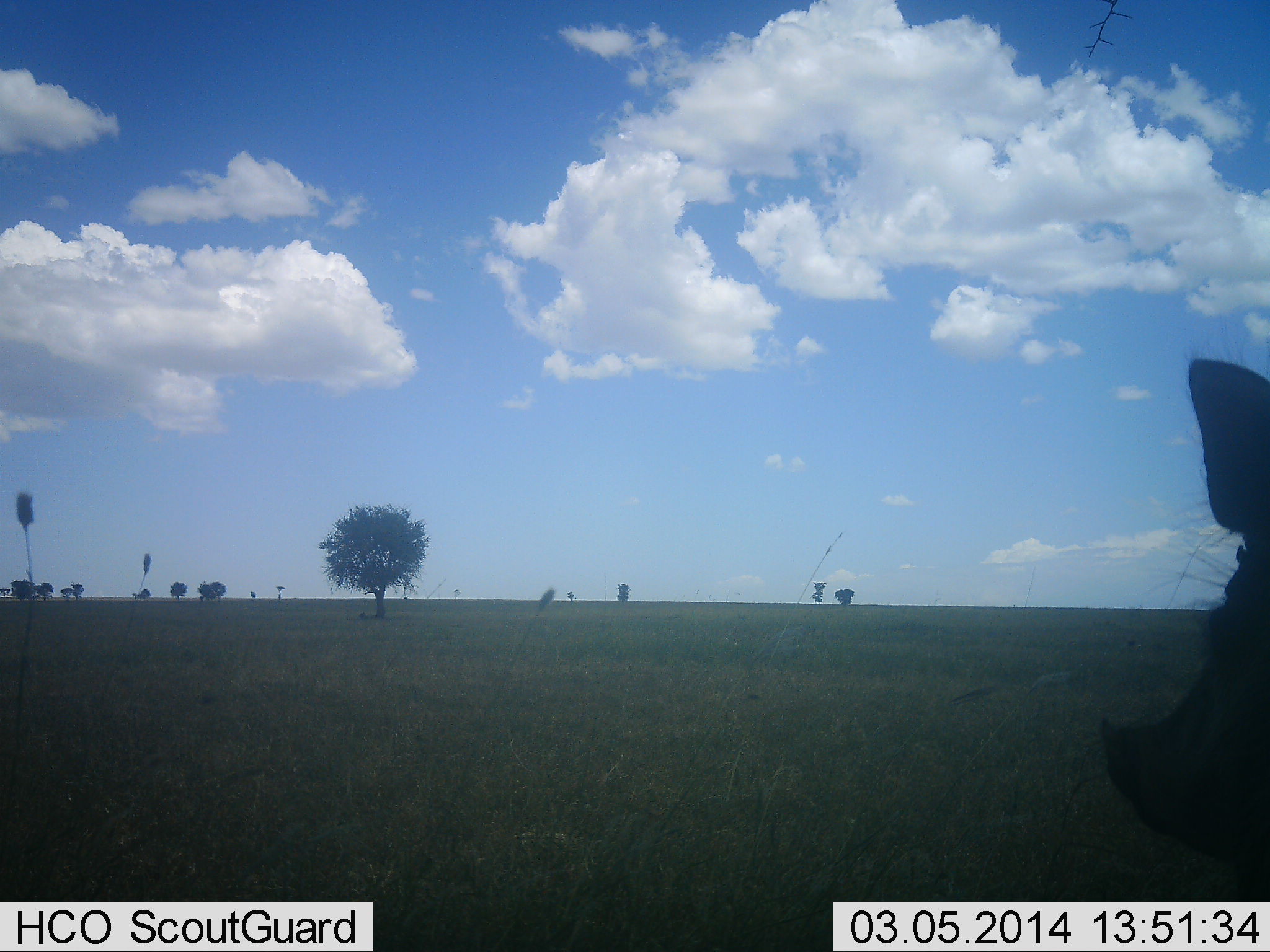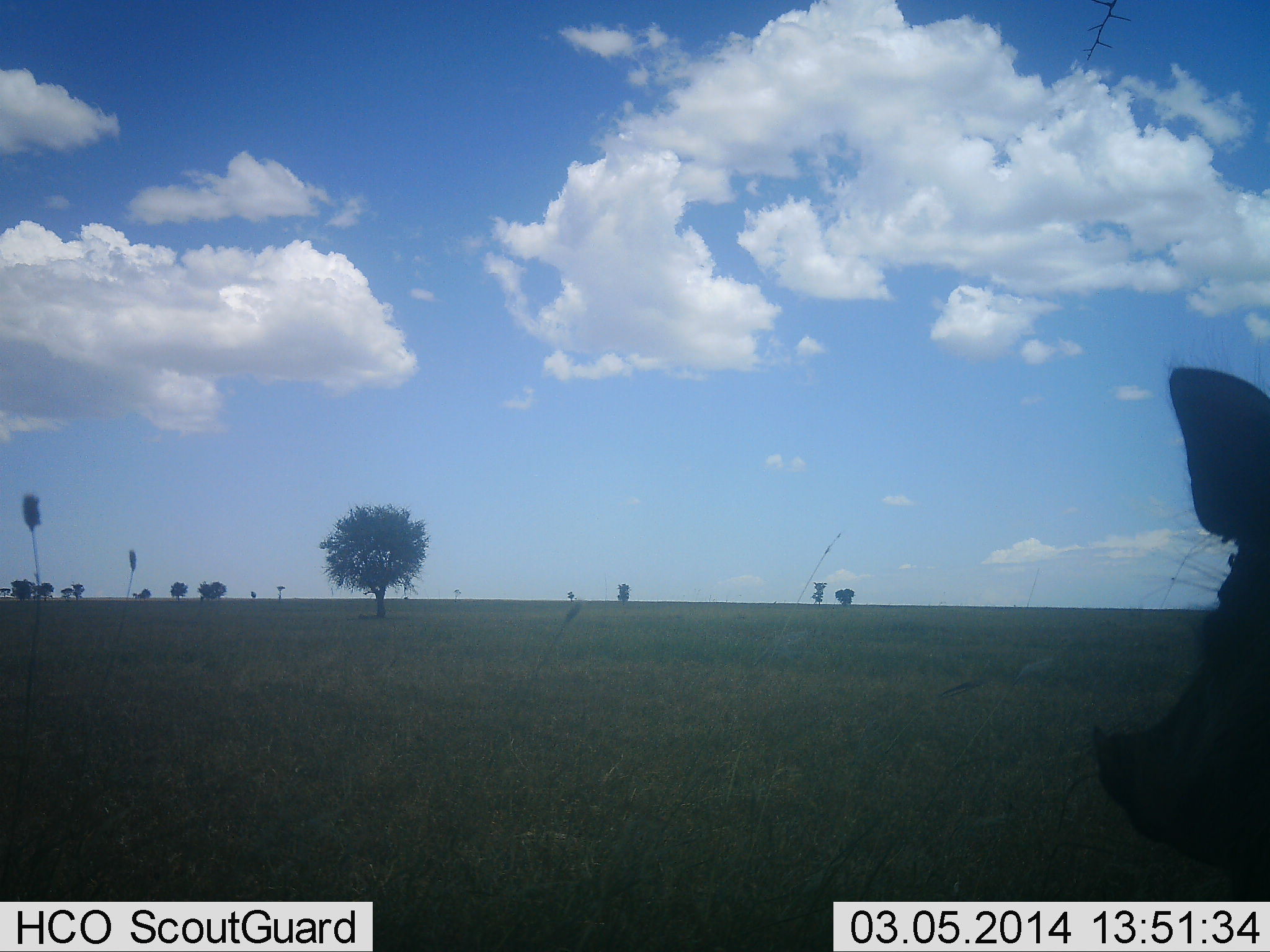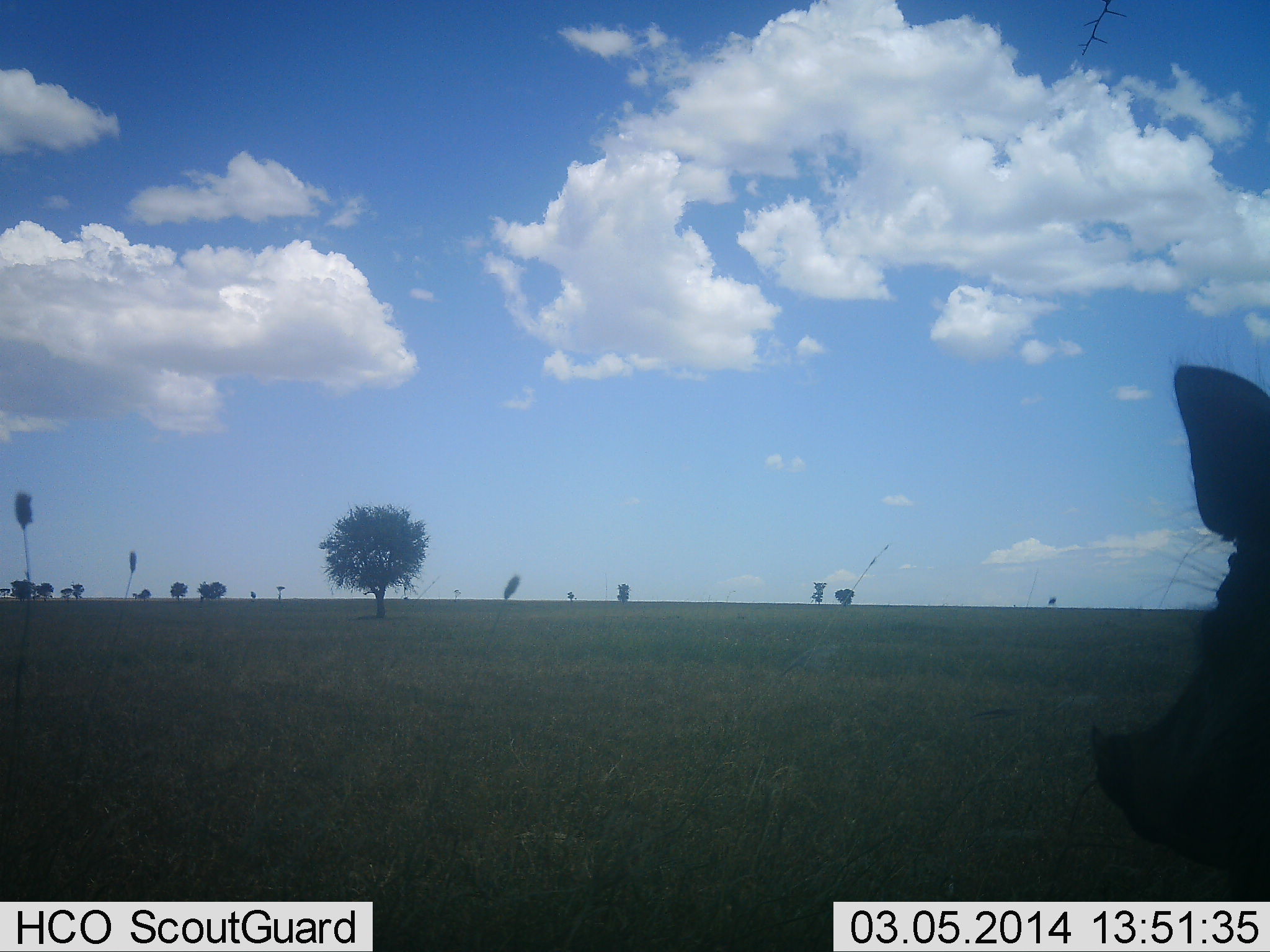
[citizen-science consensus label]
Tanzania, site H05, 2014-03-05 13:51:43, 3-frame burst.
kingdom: Animalia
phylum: Chordata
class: Mammalia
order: Artiodactyla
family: Suidae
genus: Phacochoerus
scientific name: Phacochoerus africanus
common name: warthog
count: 1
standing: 82%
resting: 9%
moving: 9%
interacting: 0%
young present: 0%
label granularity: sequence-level